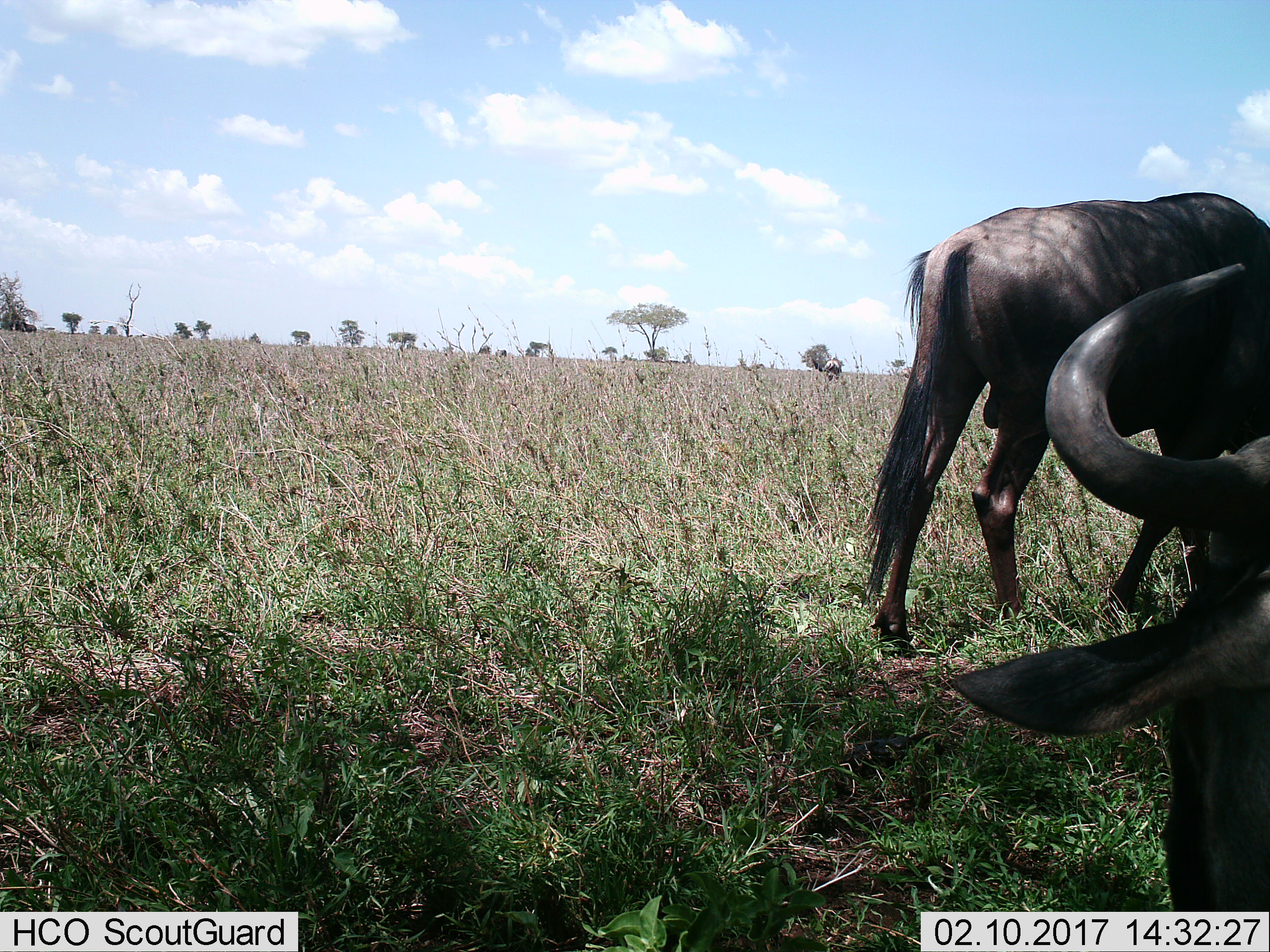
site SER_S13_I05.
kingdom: Animalia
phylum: Chordata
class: Mammalia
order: Artiodactyla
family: Bovidae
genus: Connochaetes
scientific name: Connochaetes taurinus taurinus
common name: blue wildebeest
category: wildebeestblue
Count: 3.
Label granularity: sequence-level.